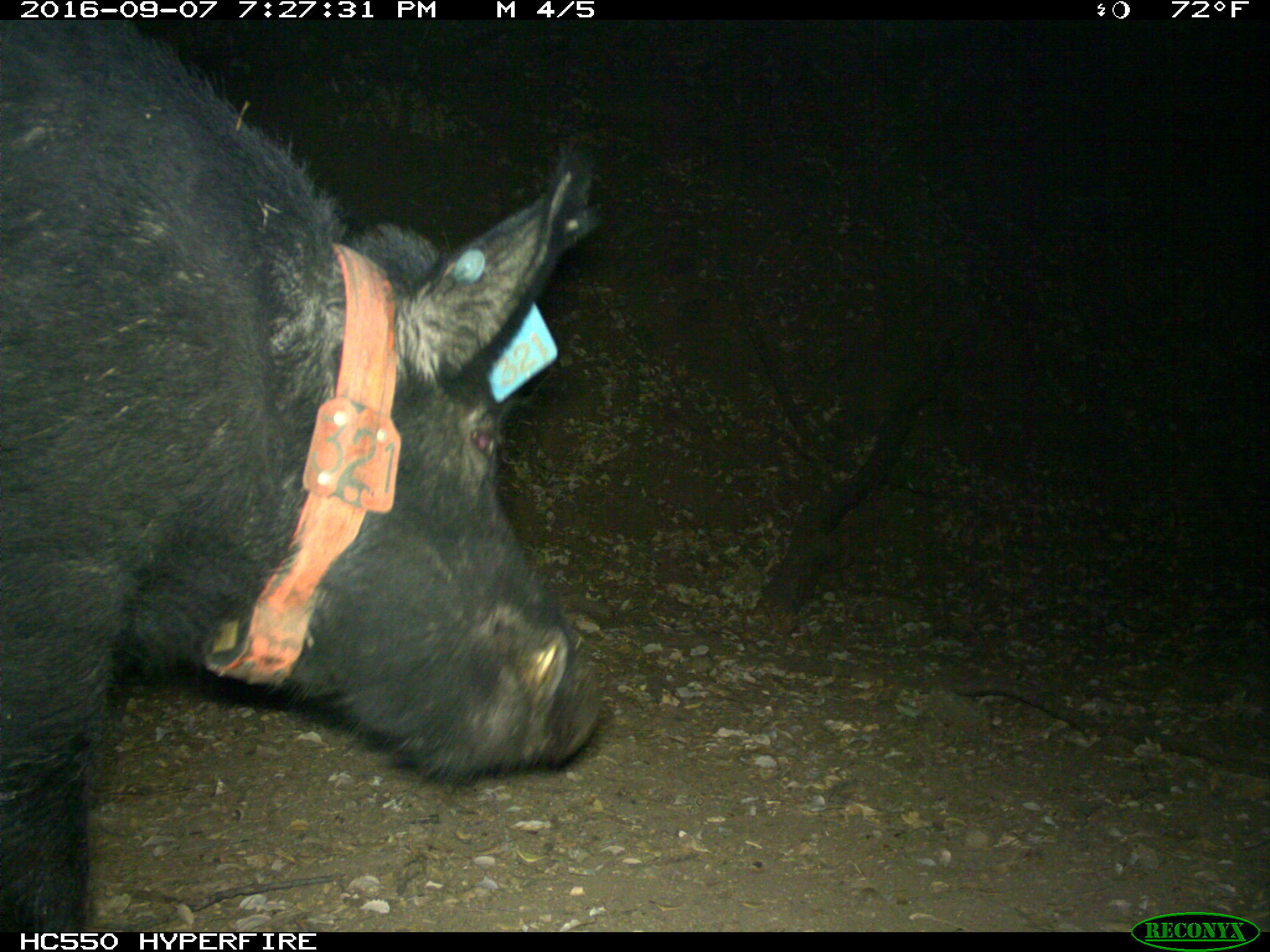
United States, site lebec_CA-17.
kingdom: Animalia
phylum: Chordata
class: Mammalia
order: Artiodactyla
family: Suidae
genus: Sus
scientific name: Sus scrofa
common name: wild boar